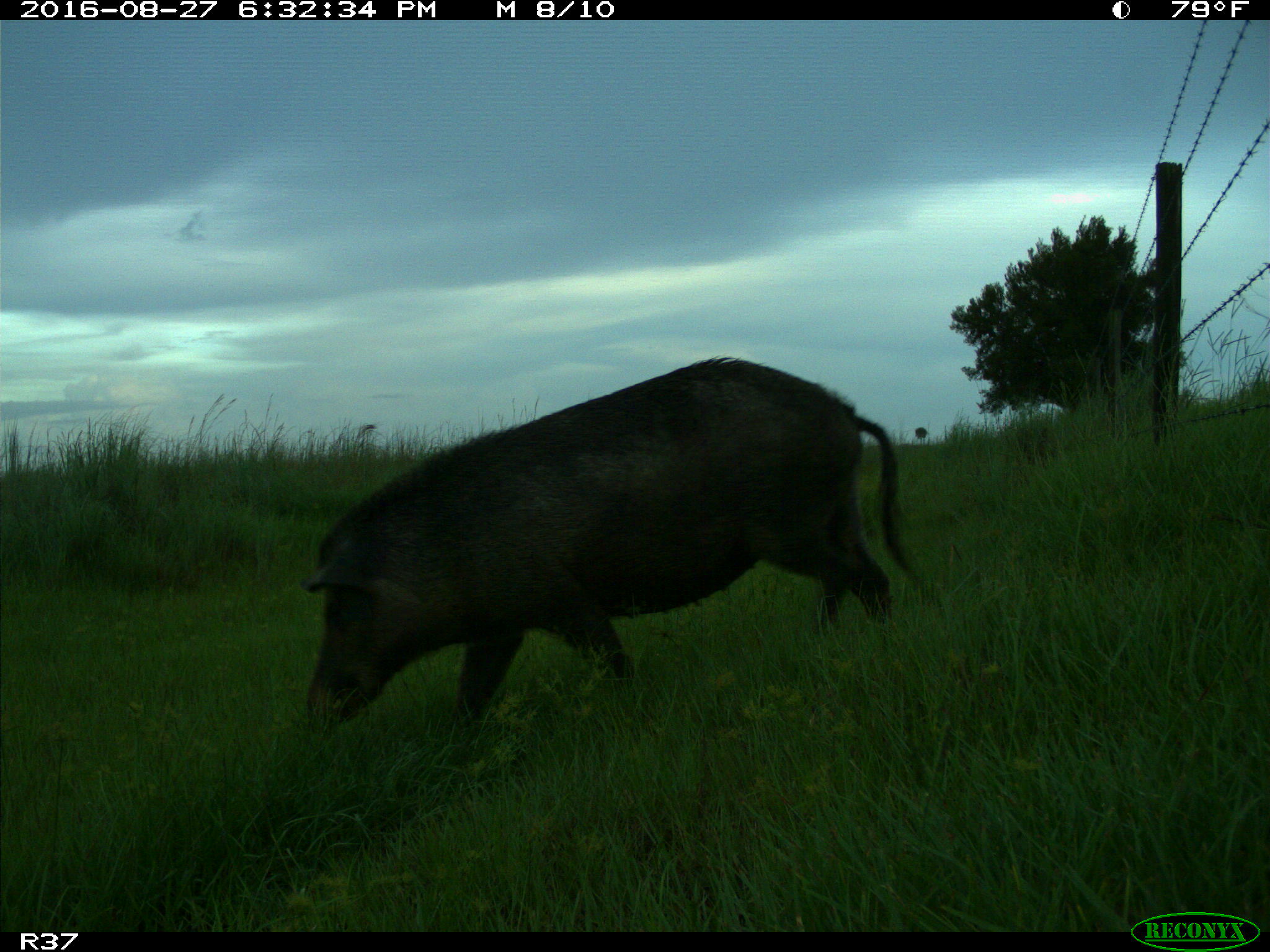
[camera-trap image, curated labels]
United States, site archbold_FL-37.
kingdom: Animalia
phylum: Chordata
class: Mammalia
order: Artiodactyla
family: Suidae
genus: Sus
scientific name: Sus scrofa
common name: wild boar